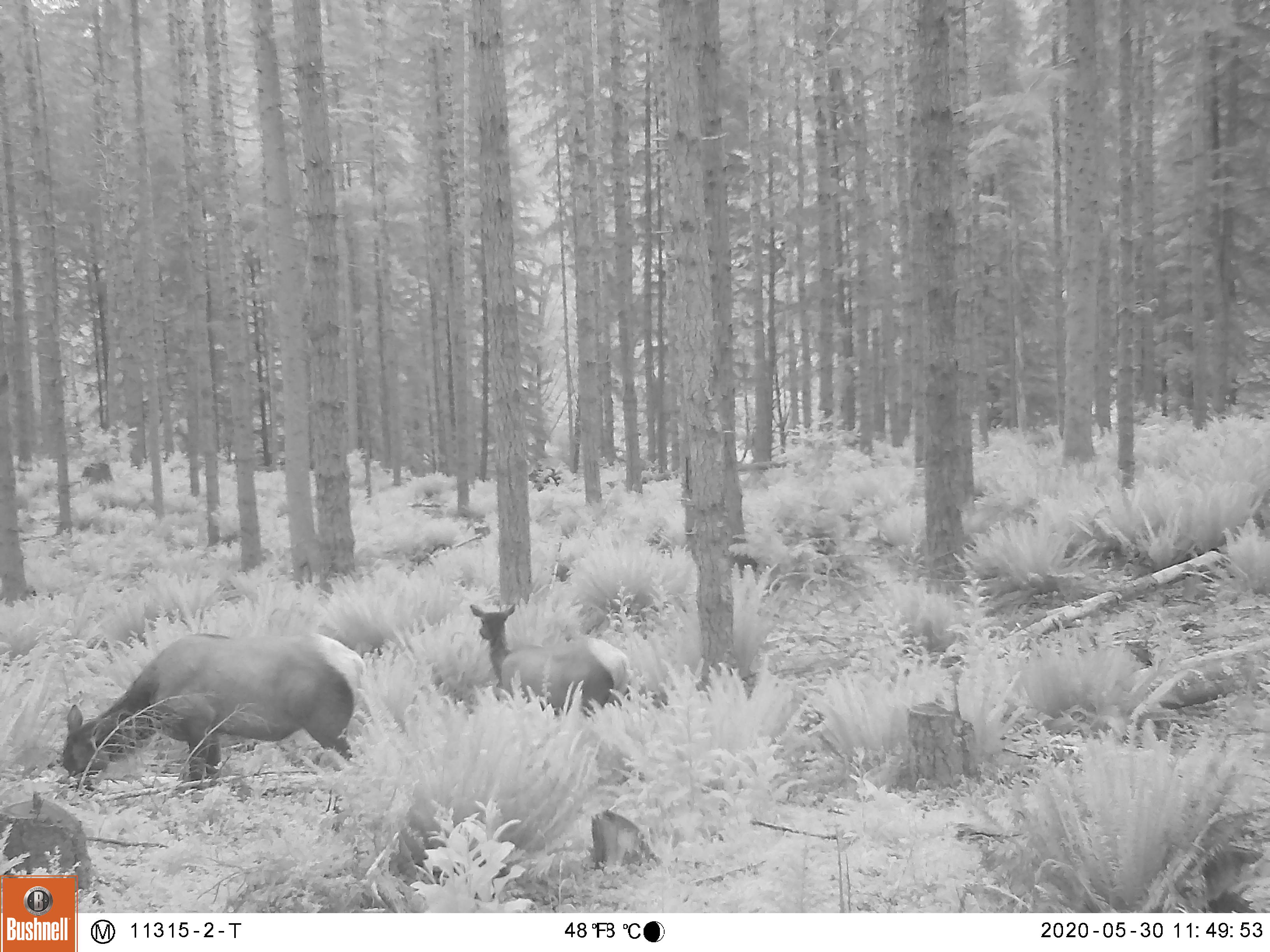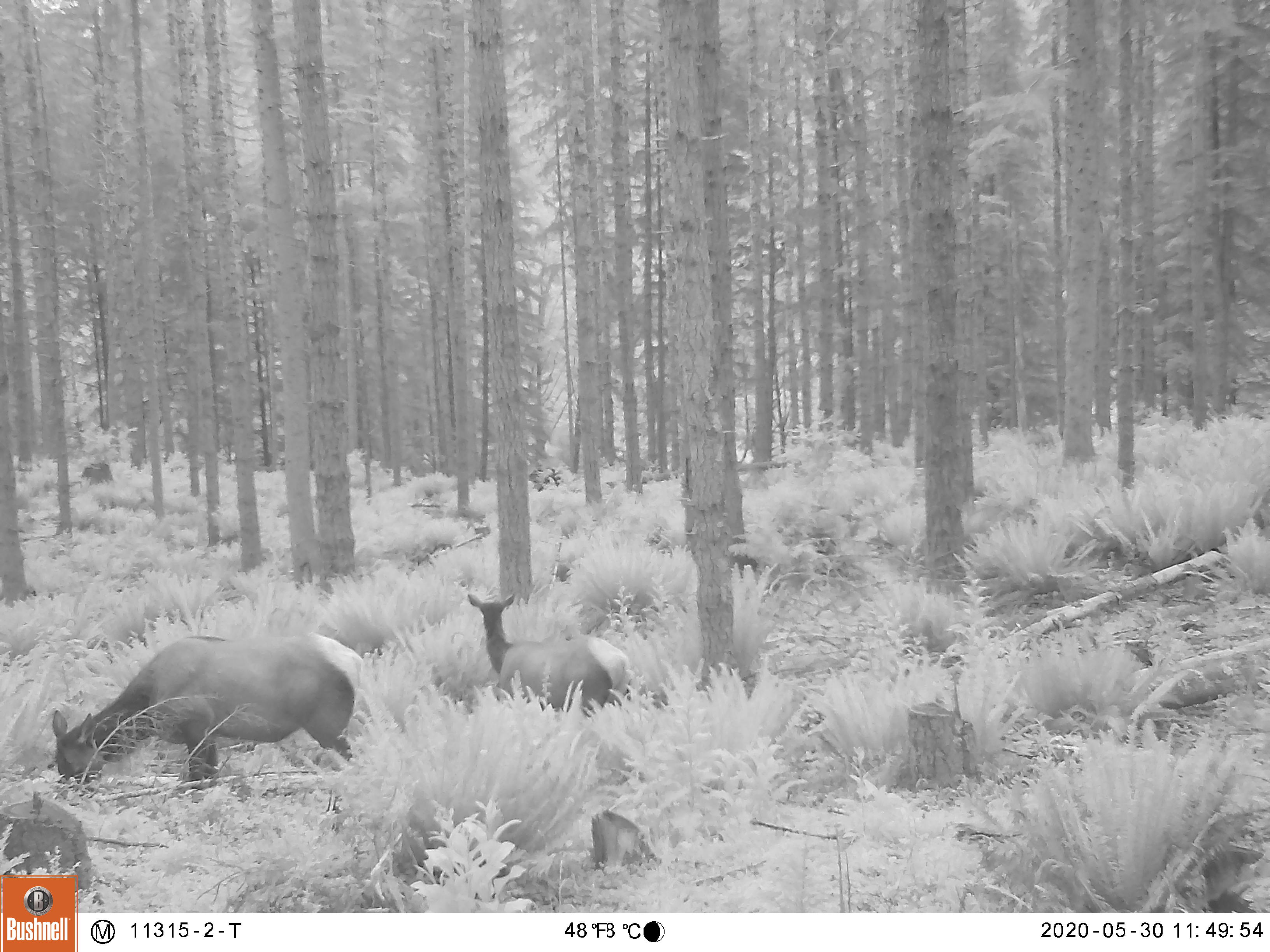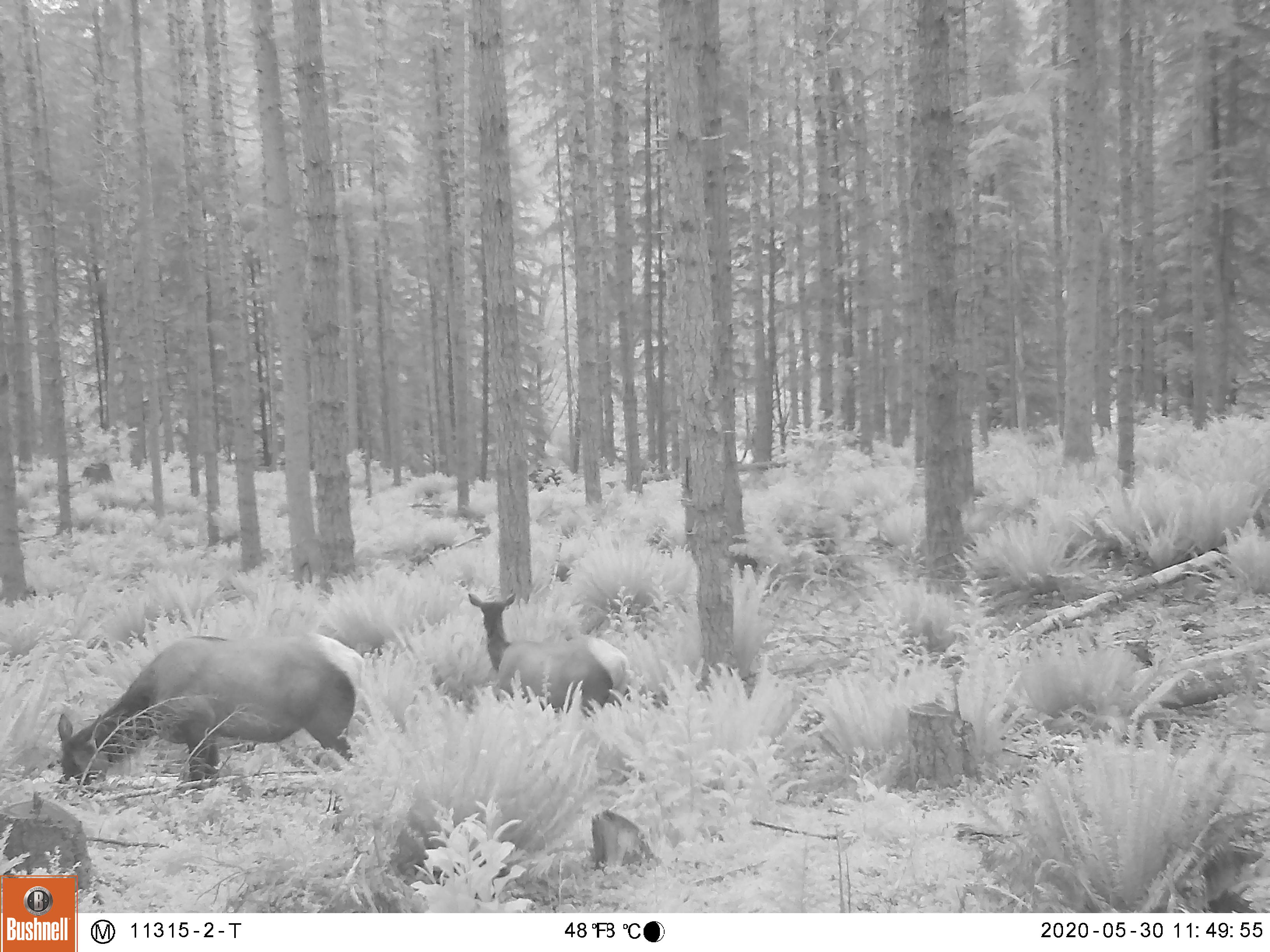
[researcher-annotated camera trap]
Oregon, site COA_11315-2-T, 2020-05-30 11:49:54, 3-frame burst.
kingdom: Animalia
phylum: Chordata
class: Mammalia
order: Artiodactyla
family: Cervidae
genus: Cervus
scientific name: Cervus canadensis roosevelti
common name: roosevelt elk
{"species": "roosevelt elk (Cervus canadensis roosevelti)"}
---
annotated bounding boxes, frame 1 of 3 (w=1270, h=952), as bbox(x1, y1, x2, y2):
roosevelt elk: bbox(53, 618, 364, 801); bbox(466, 593, 635, 710)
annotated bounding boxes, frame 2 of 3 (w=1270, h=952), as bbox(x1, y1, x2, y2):
roosevelt elk: bbox(47, 624, 366, 796); bbox(461, 591, 633, 717)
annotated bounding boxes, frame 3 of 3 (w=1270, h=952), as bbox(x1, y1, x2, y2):
roosevelt elk: bbox(51, 629, 371, 803); bbox(463, 587, 633, 710)